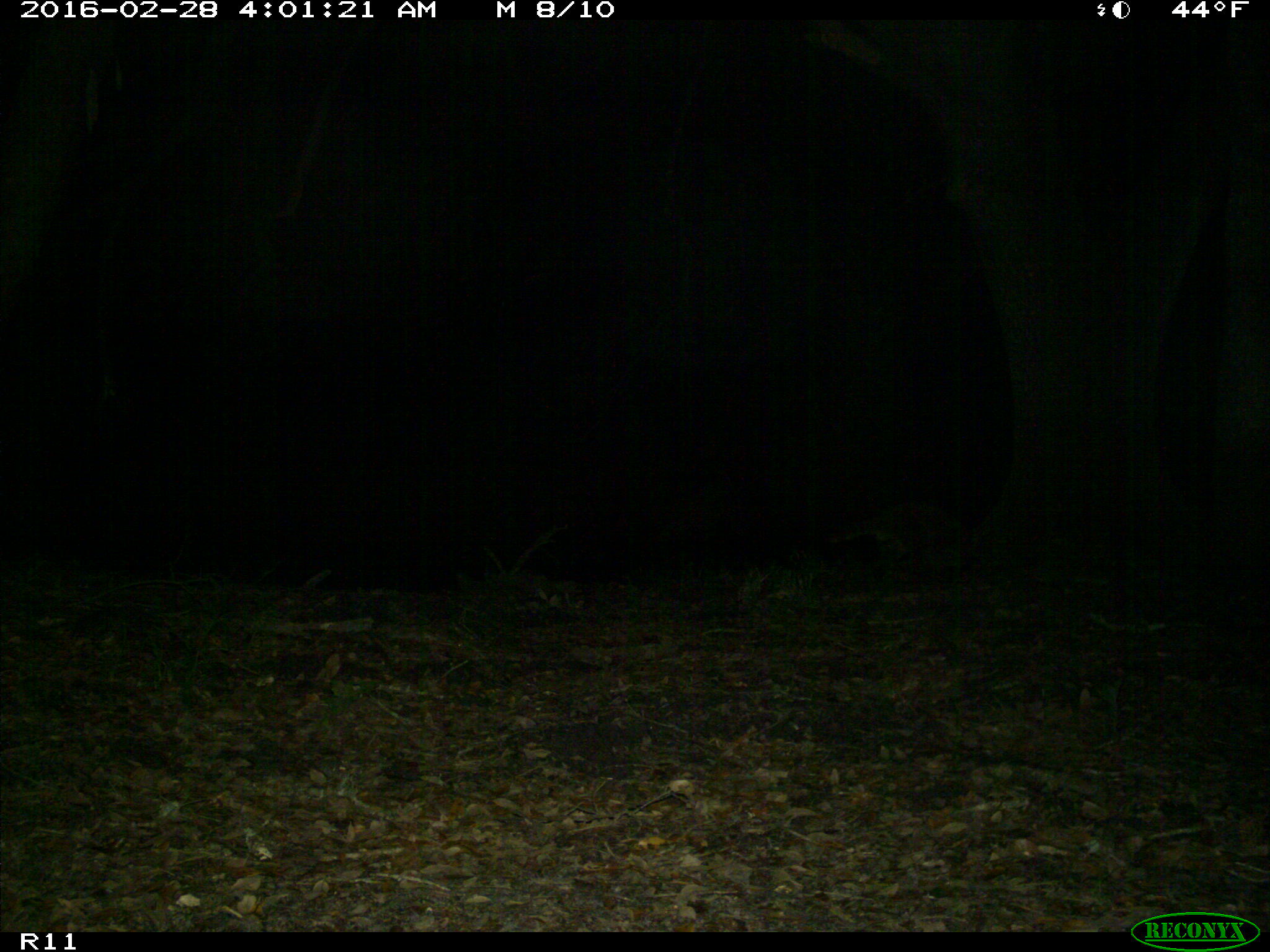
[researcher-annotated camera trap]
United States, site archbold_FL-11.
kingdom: Animalia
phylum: Chordata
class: Mammalia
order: Carnivora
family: Procyonidae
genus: Procyon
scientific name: Procyon lotor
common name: common raccoon